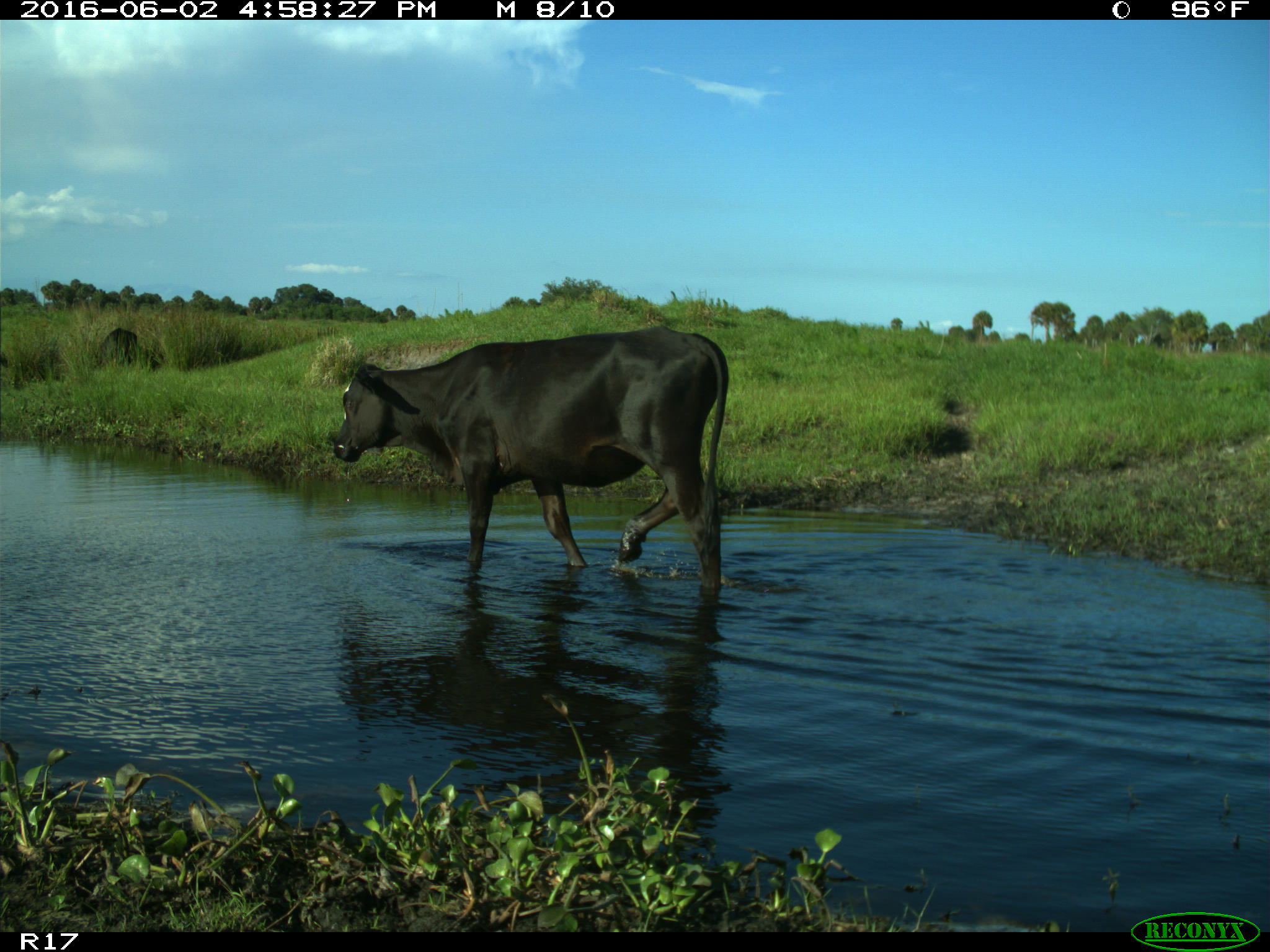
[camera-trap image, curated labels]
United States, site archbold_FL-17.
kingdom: Animalia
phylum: Chordata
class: Mammalia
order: Artiodactyla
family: Bovidae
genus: Bos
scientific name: Bos taurus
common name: domestic cow